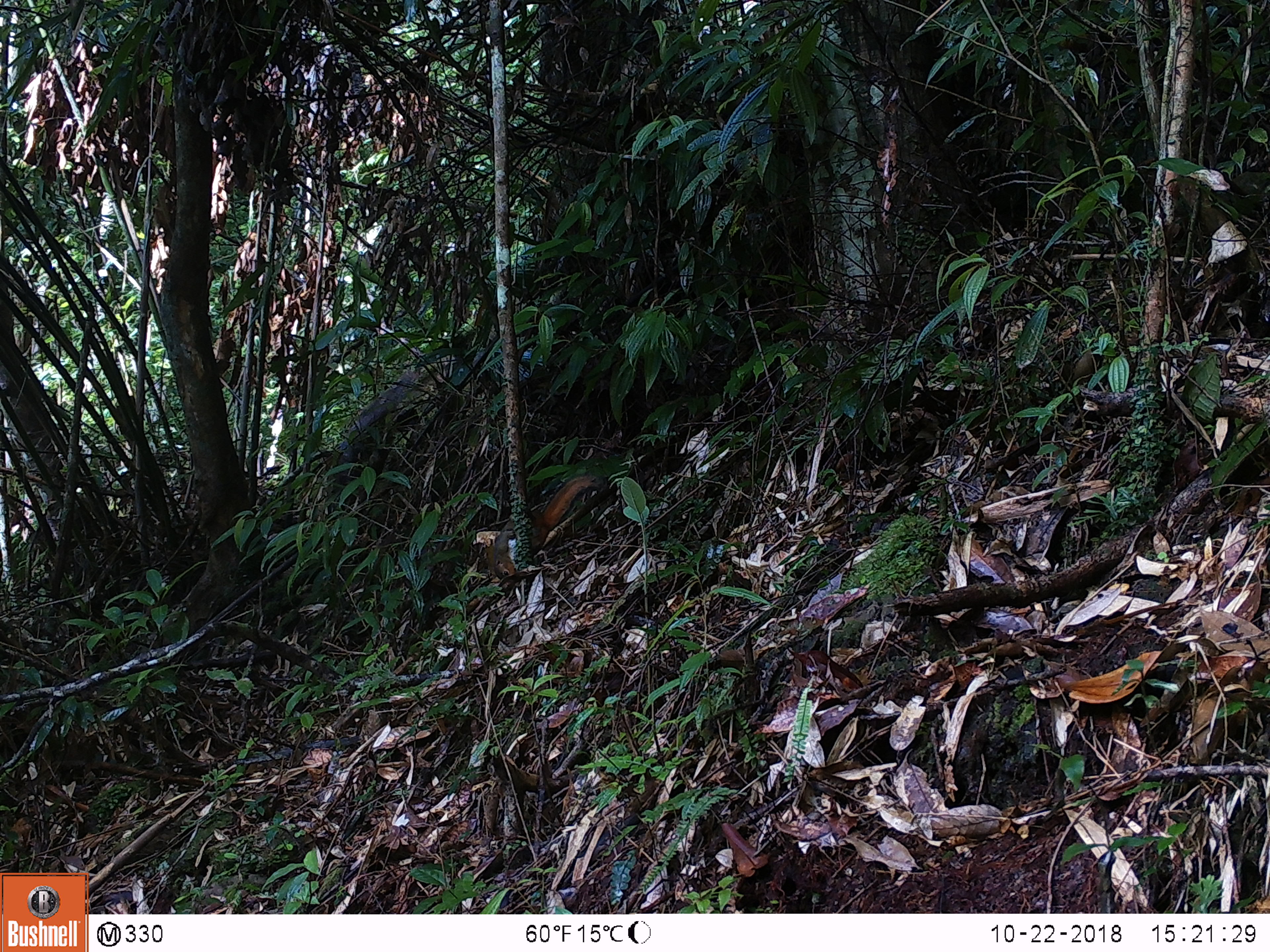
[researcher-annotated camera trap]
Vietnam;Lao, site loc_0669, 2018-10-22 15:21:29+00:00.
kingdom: Animalia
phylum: Chordata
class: Mammalia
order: Rodentia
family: Sciuridae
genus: Dremomys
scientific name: Dremomys rufigenis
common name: red-cheeked squirrel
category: red cheeked squirrel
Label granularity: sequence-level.